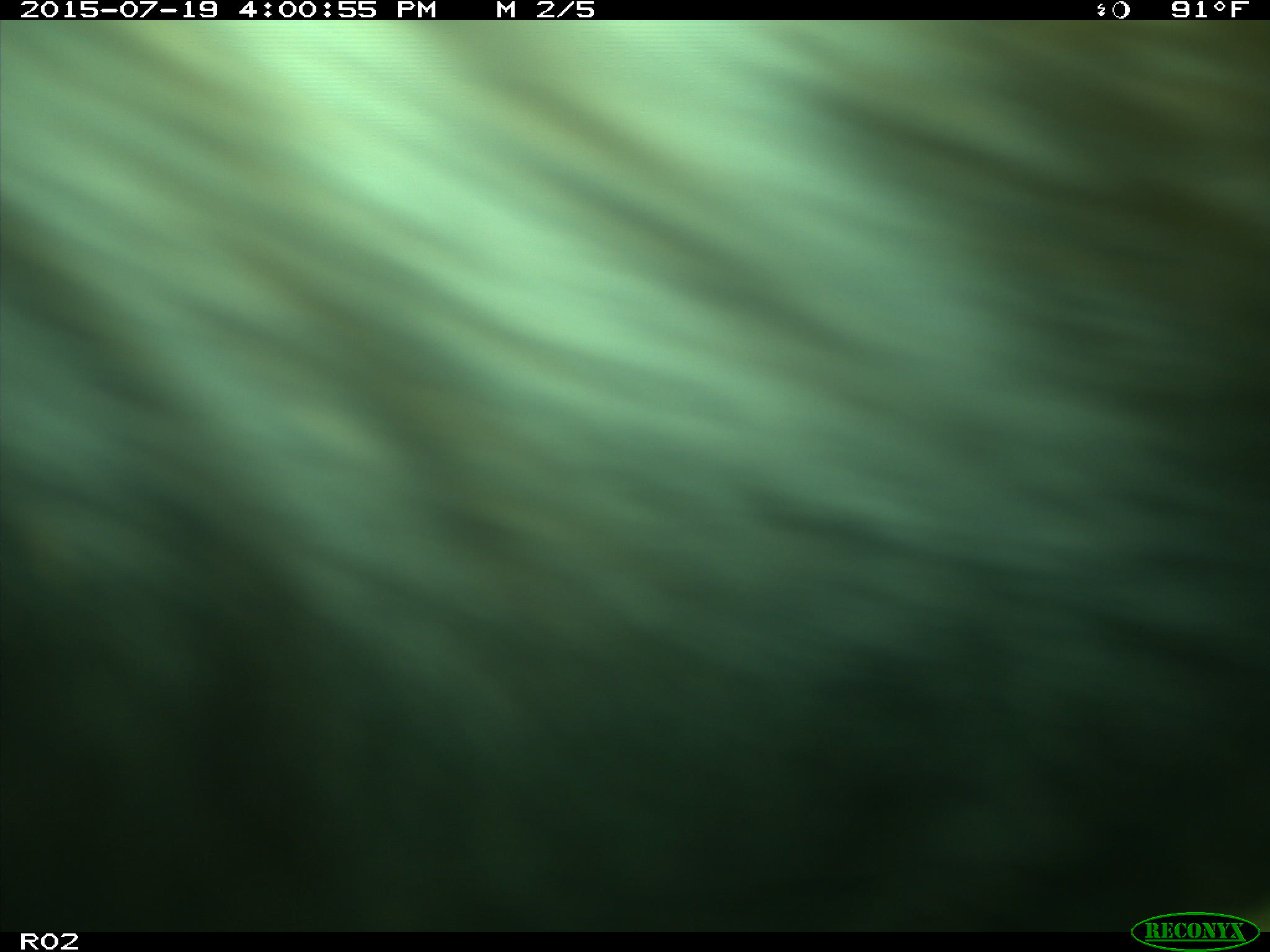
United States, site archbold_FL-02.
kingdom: Animalia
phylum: Chordata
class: Mammalia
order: Artiodactyla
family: Bovidae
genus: Bos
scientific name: Bos taurus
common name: domestic cow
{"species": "Bos taurus (domestic cow)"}